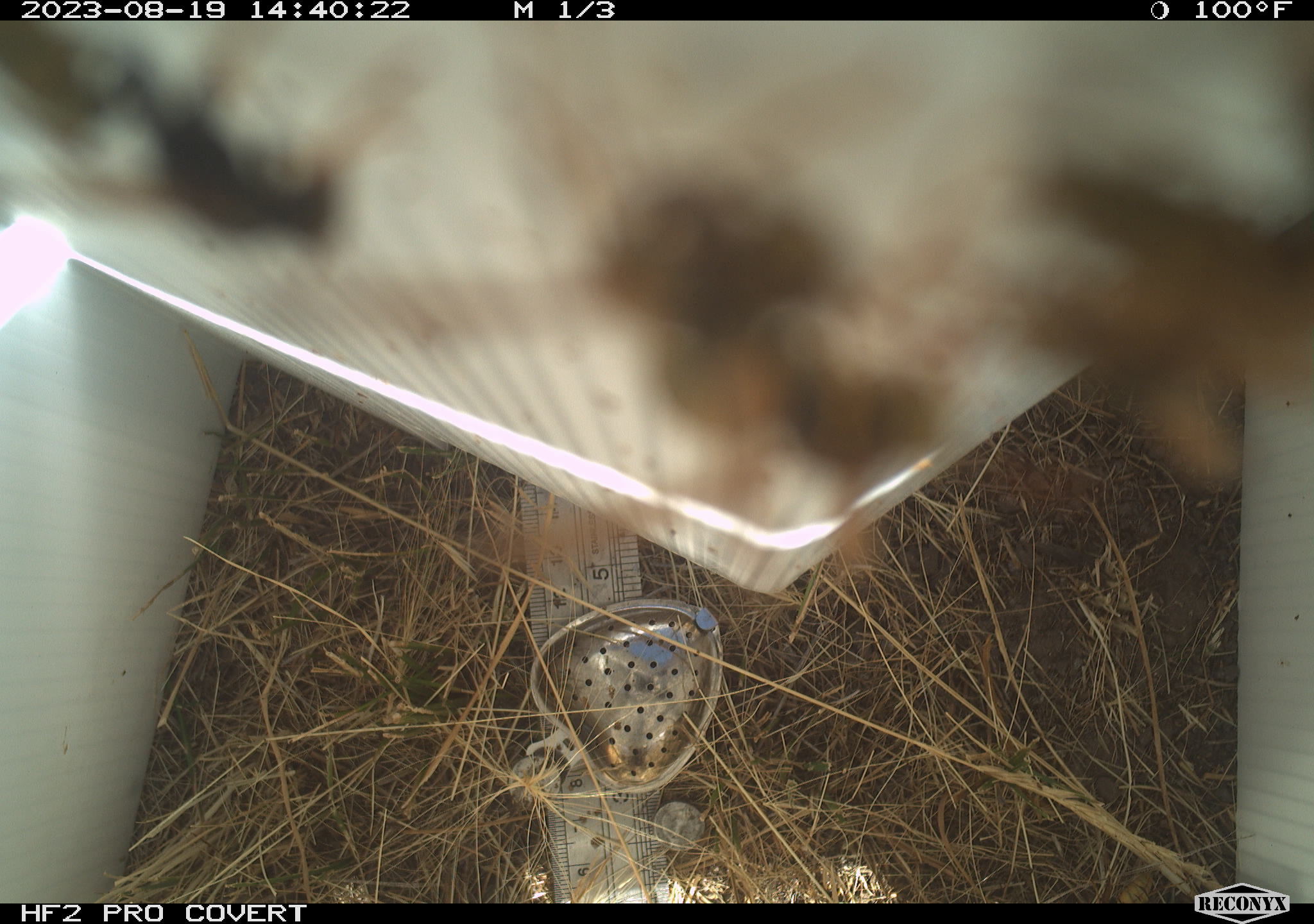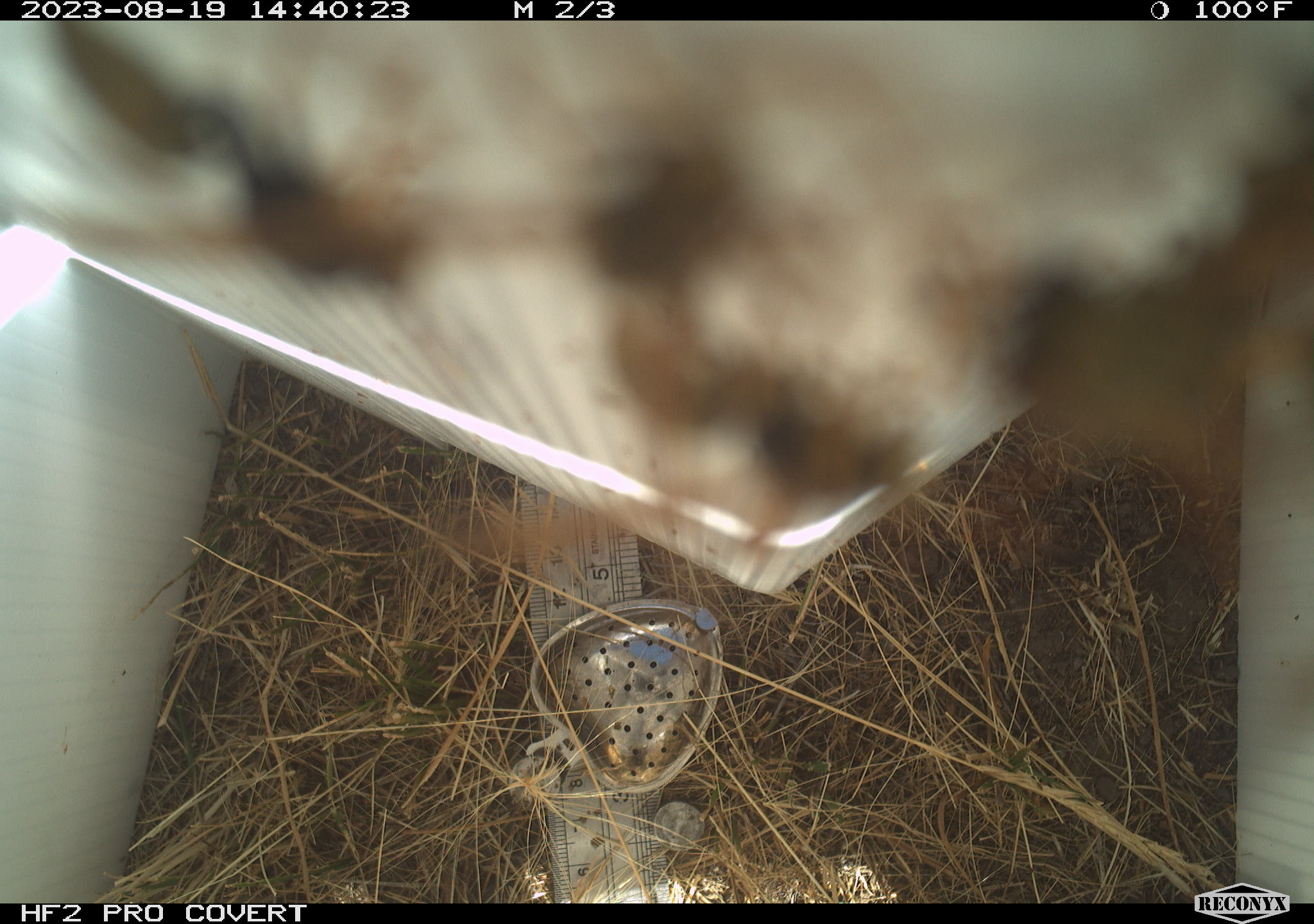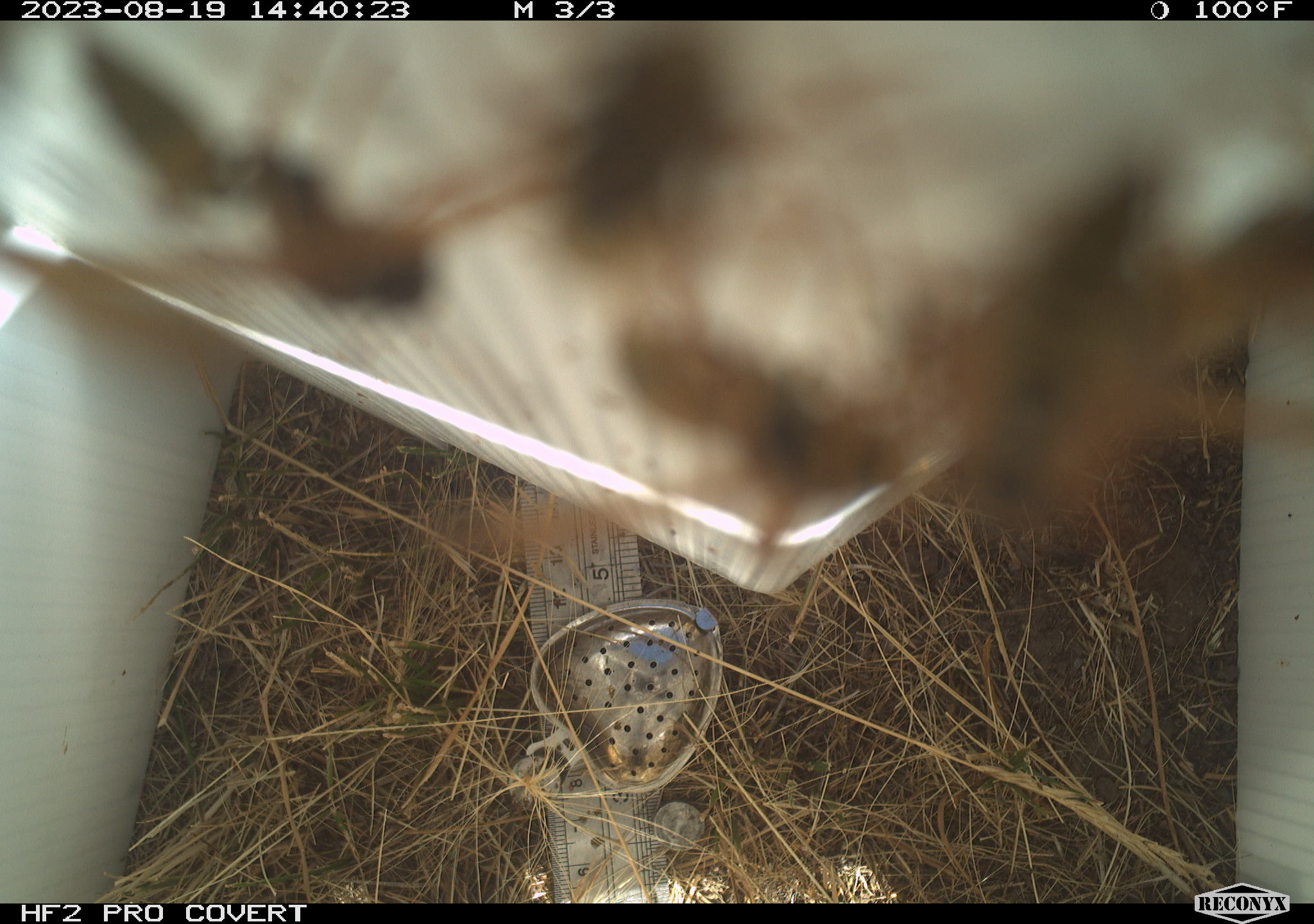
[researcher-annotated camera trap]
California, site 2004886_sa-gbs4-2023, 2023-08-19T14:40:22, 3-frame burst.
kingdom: Animalia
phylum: Arthropoda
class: Insecta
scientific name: Insecta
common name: insect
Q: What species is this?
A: Insect (Insecta).